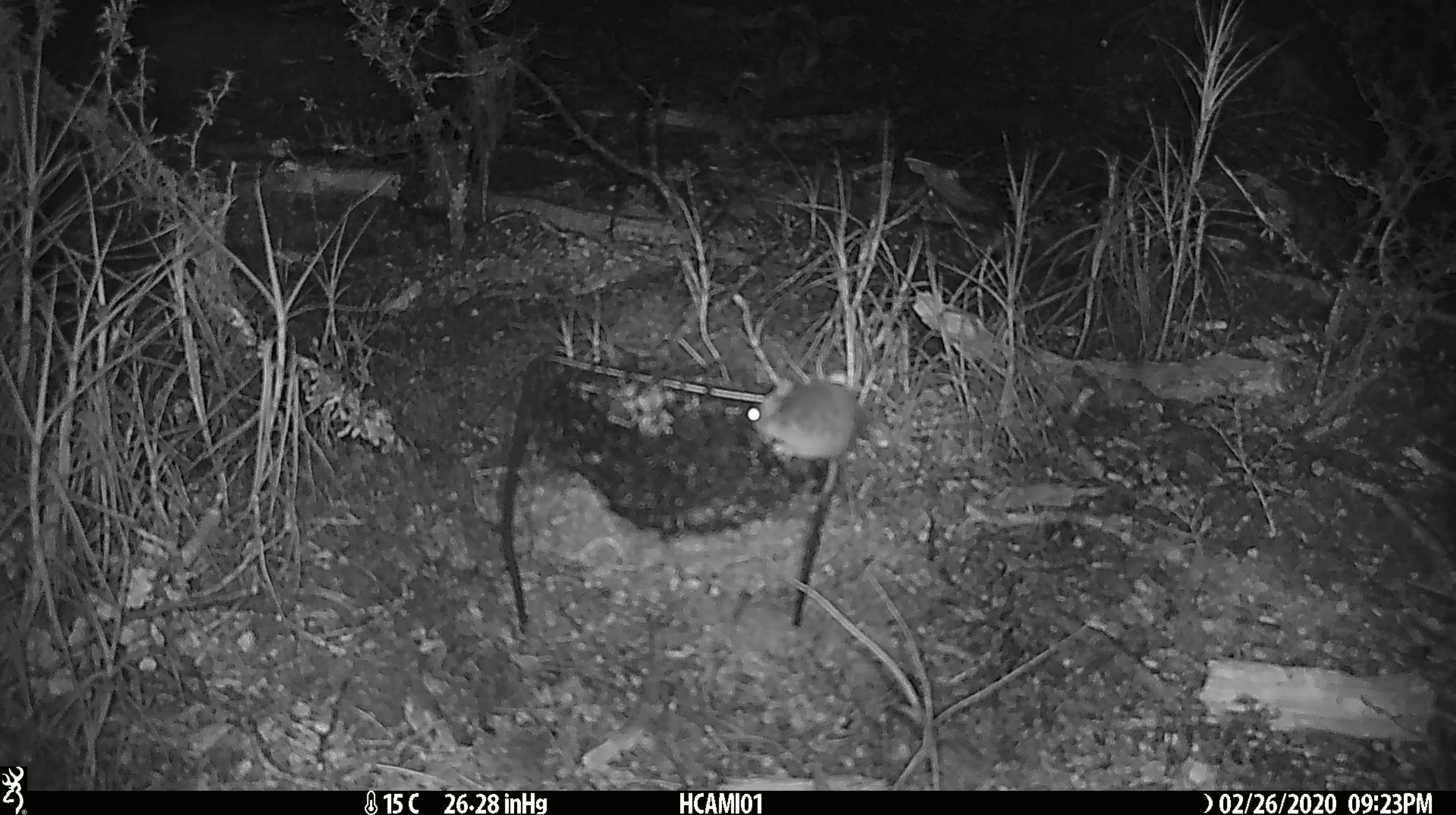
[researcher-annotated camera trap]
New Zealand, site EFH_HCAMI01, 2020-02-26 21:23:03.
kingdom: Animalia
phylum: Chordata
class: Mammalia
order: Rodentia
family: Muridae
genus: Mus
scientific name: Mus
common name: mouse